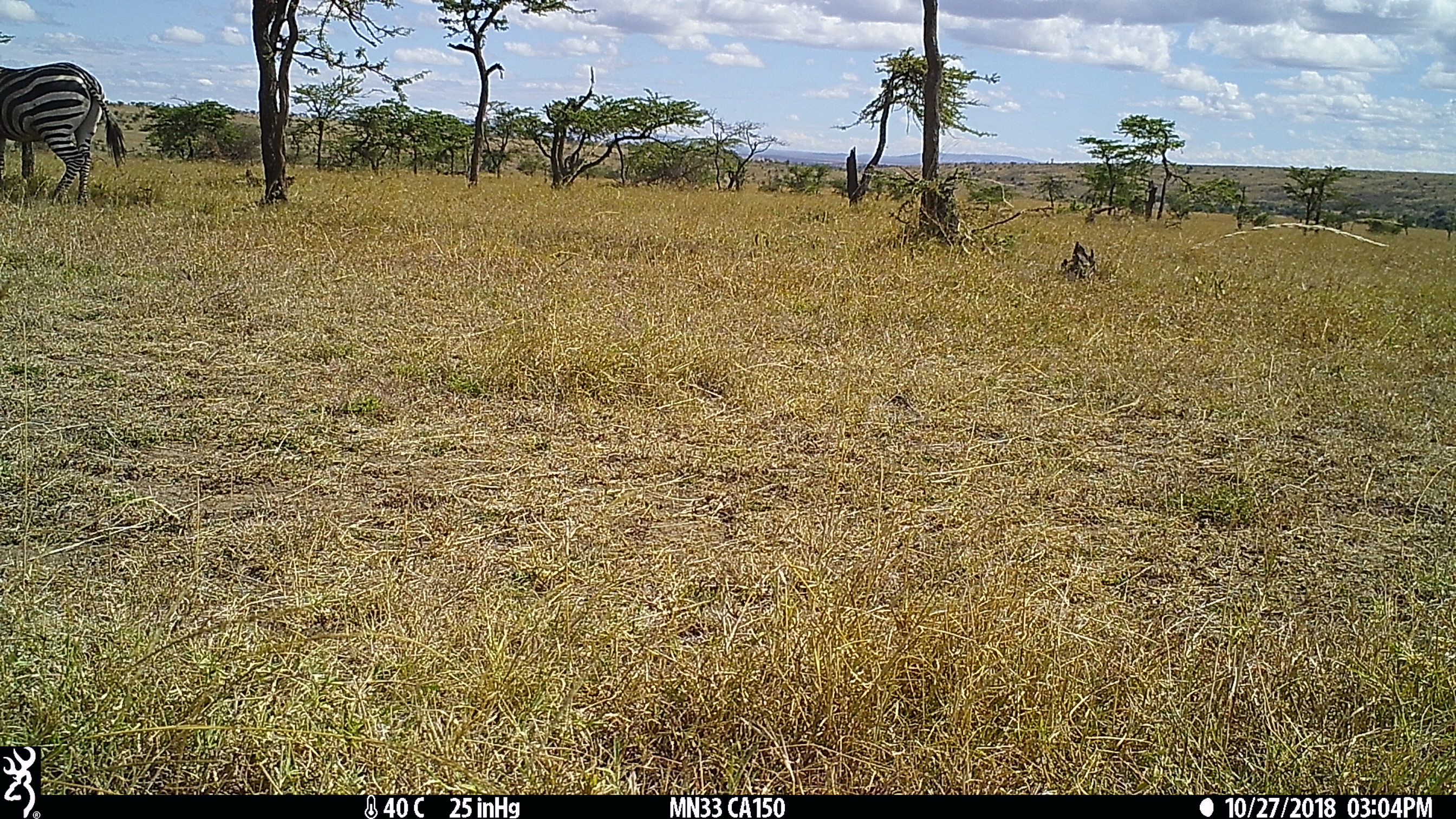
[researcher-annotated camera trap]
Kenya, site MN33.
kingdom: Animalia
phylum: Chordata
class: Mammalia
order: Perissodactyla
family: Equidae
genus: Equus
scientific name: Equus quagga burchellii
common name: burchell's zebra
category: zebra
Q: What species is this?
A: Zebra (burchell's zebra) (Equus quagga burchellii).